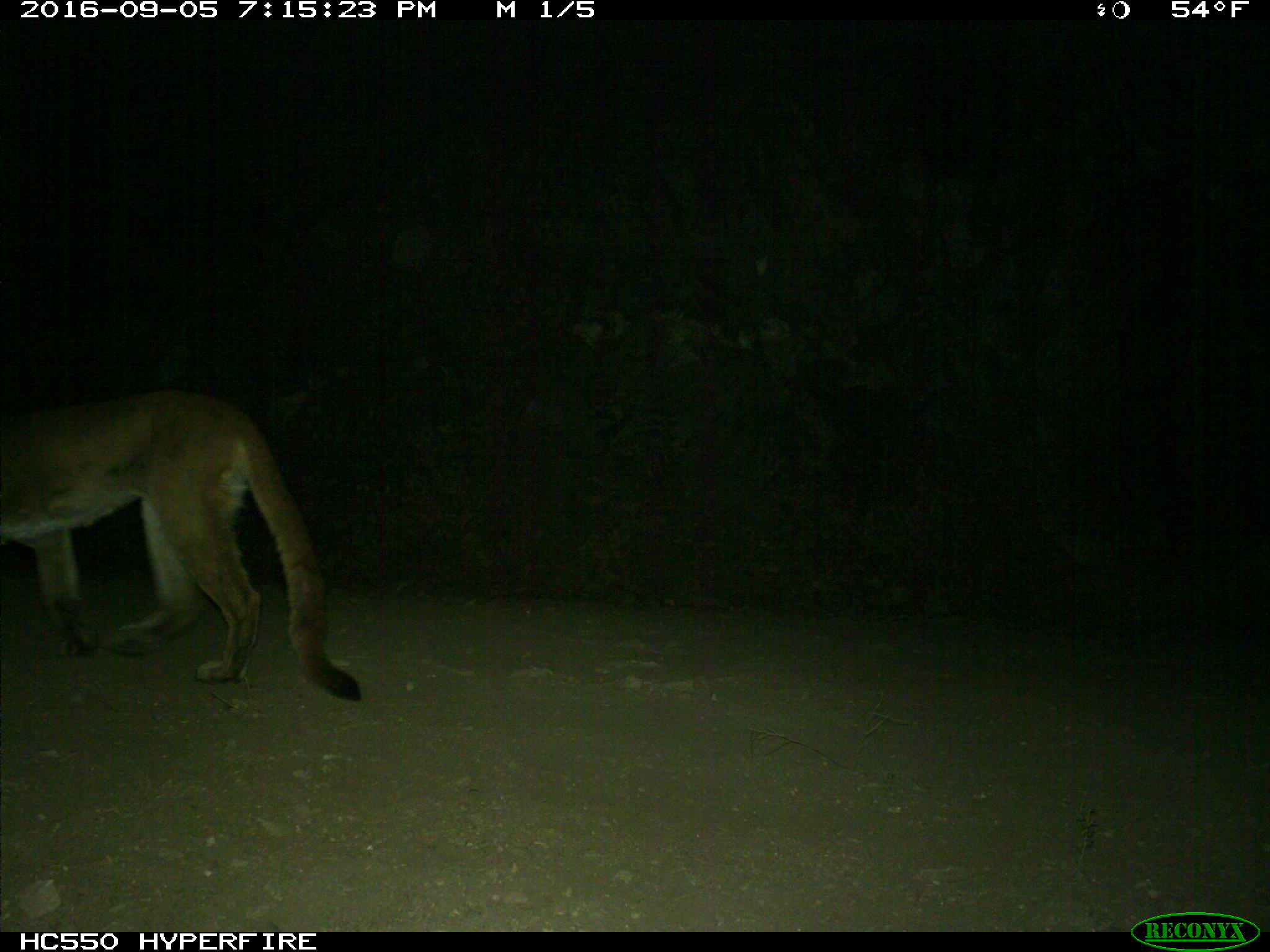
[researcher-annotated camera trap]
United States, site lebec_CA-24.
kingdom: Animalia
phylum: Chordata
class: Mammalia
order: Carnivora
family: Felidae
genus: Puma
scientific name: Puma concolor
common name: mountain lion